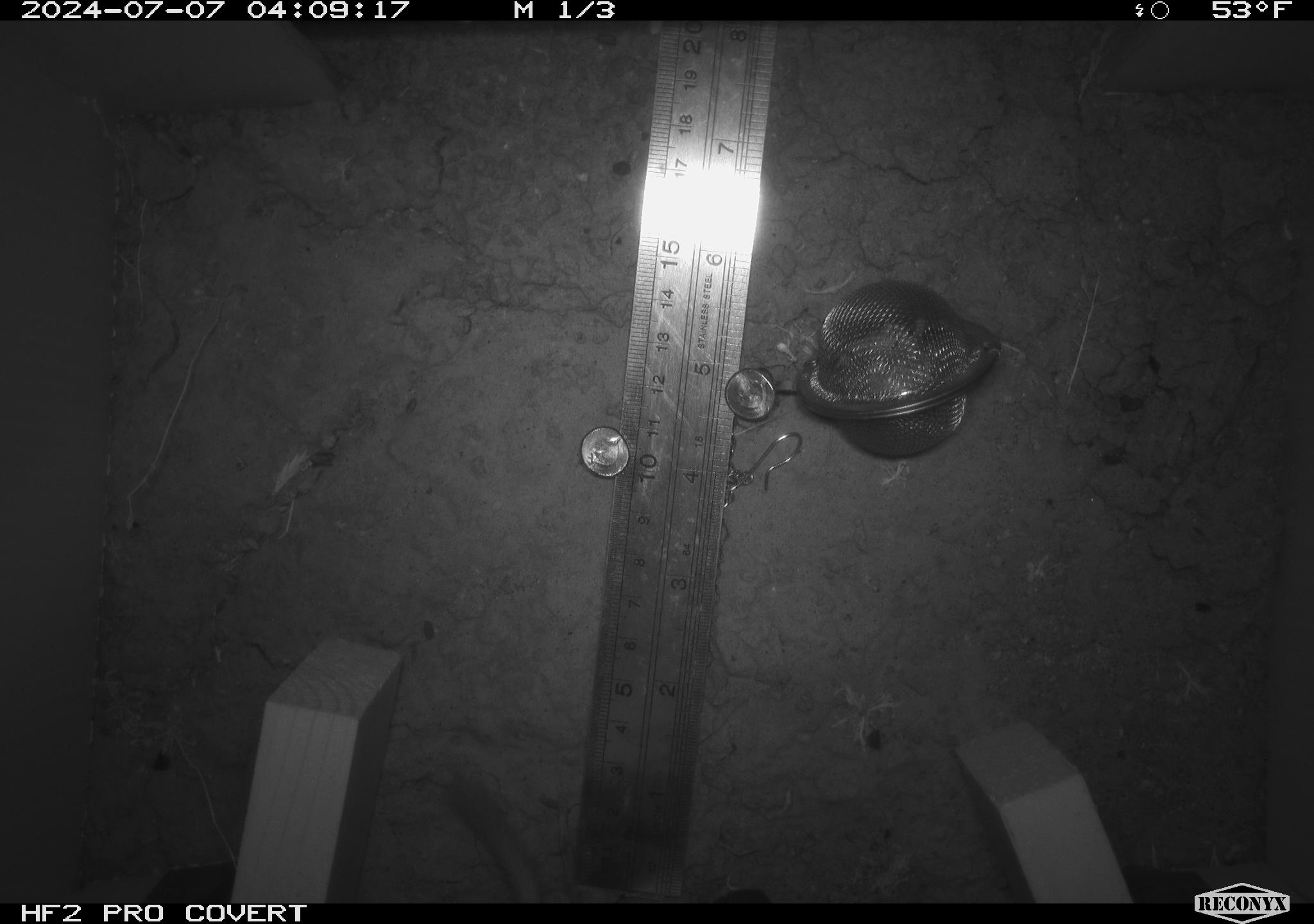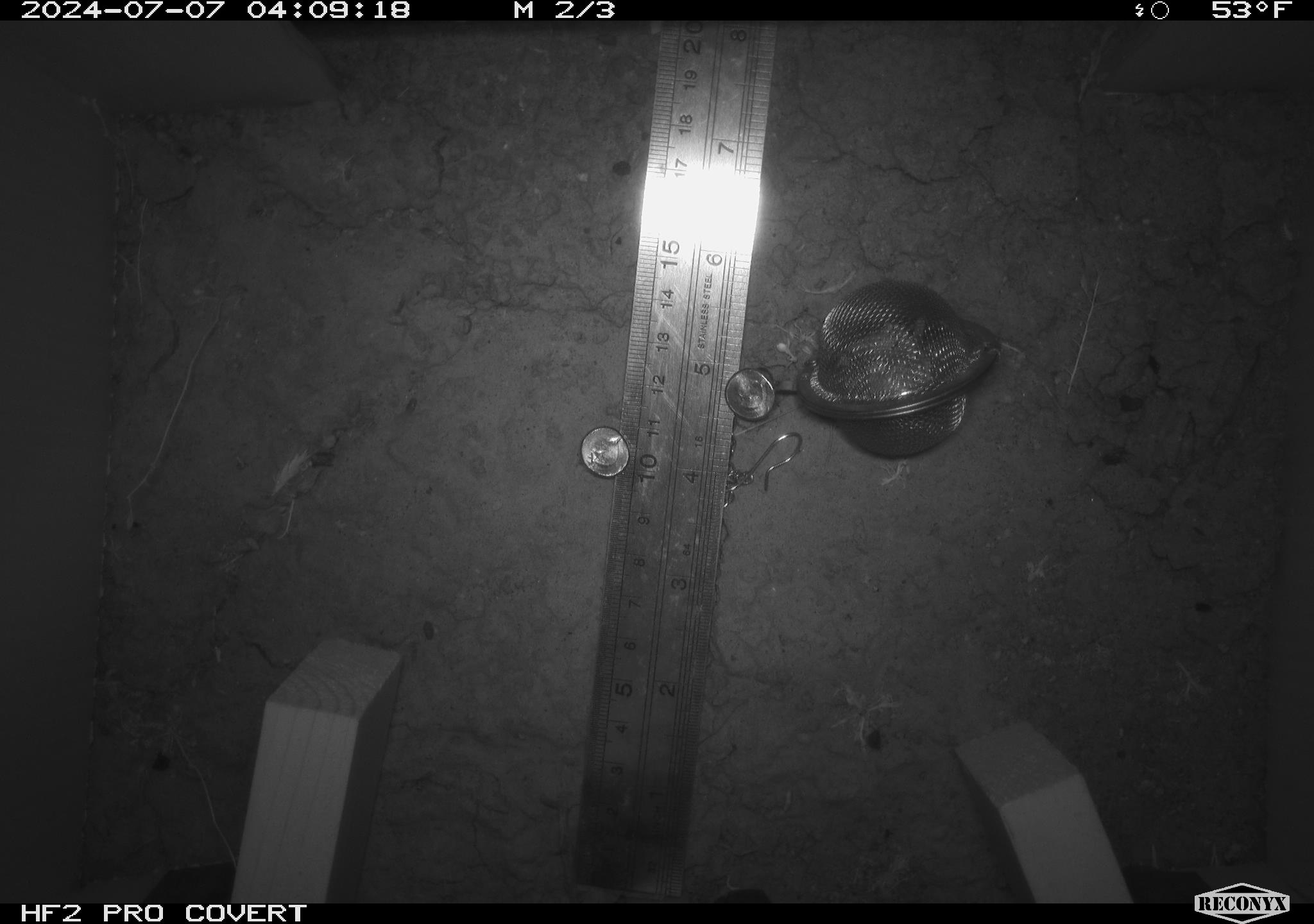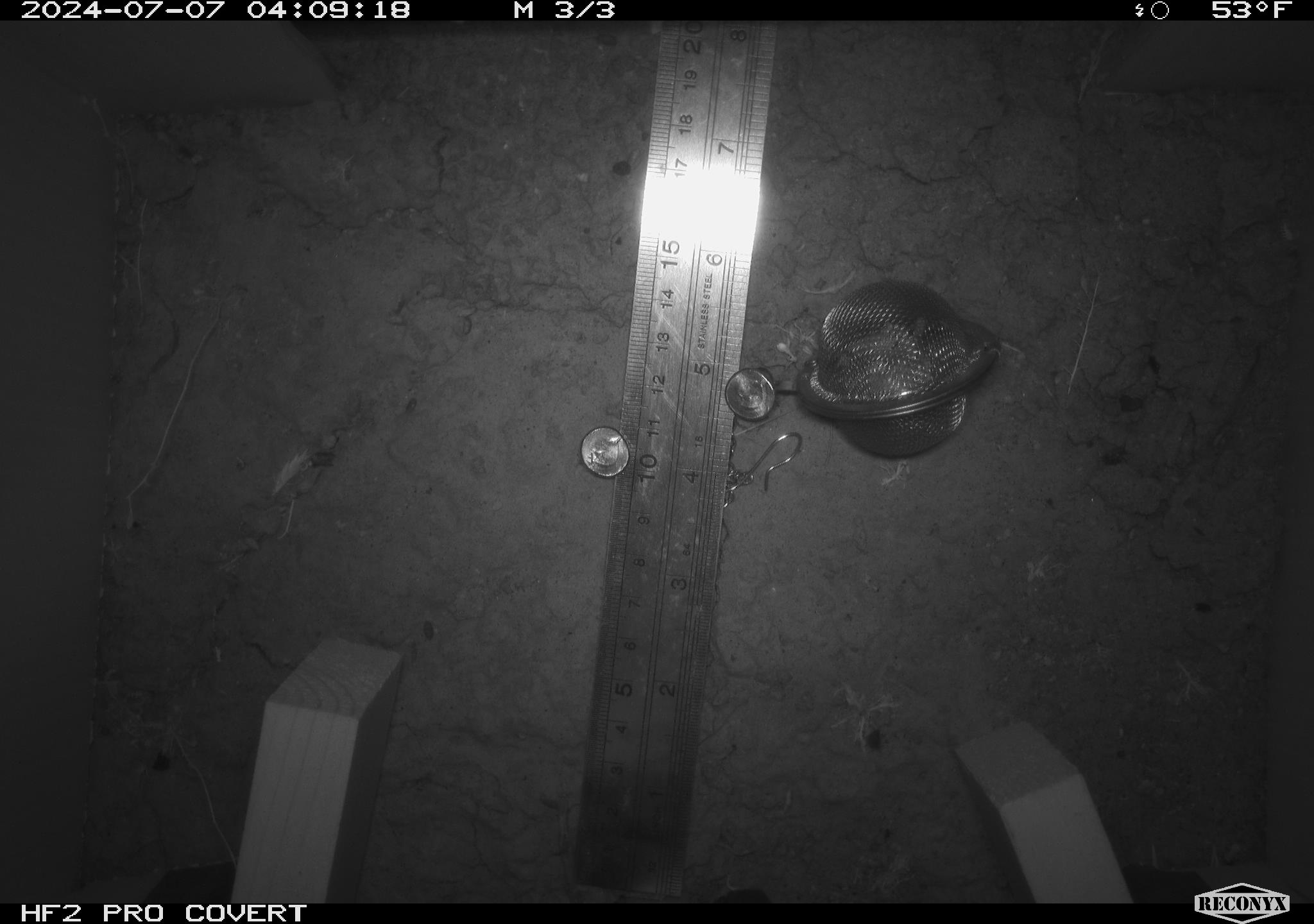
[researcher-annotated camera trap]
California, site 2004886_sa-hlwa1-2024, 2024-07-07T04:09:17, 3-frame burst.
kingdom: Animalia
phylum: Chordata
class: Mammalia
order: Rodentia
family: Heteromyidae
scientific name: Heteromyidae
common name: kangaroo rats and pocket mice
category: heteromyidae family